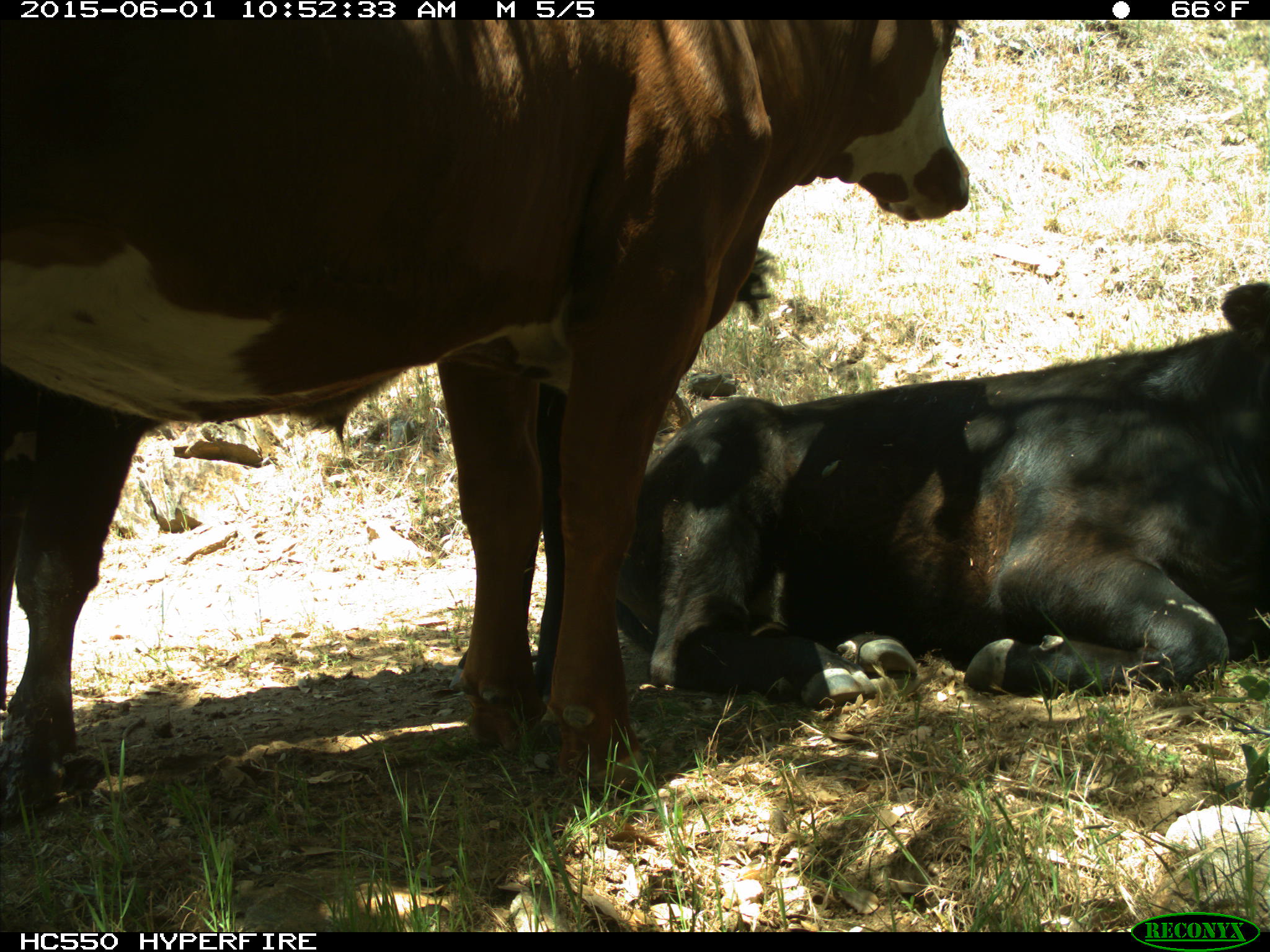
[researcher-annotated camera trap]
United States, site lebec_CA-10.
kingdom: Animalia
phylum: Chordata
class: Mammalia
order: Artiodactyla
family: Bovidae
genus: Bos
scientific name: Bos taurus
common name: domestic cow